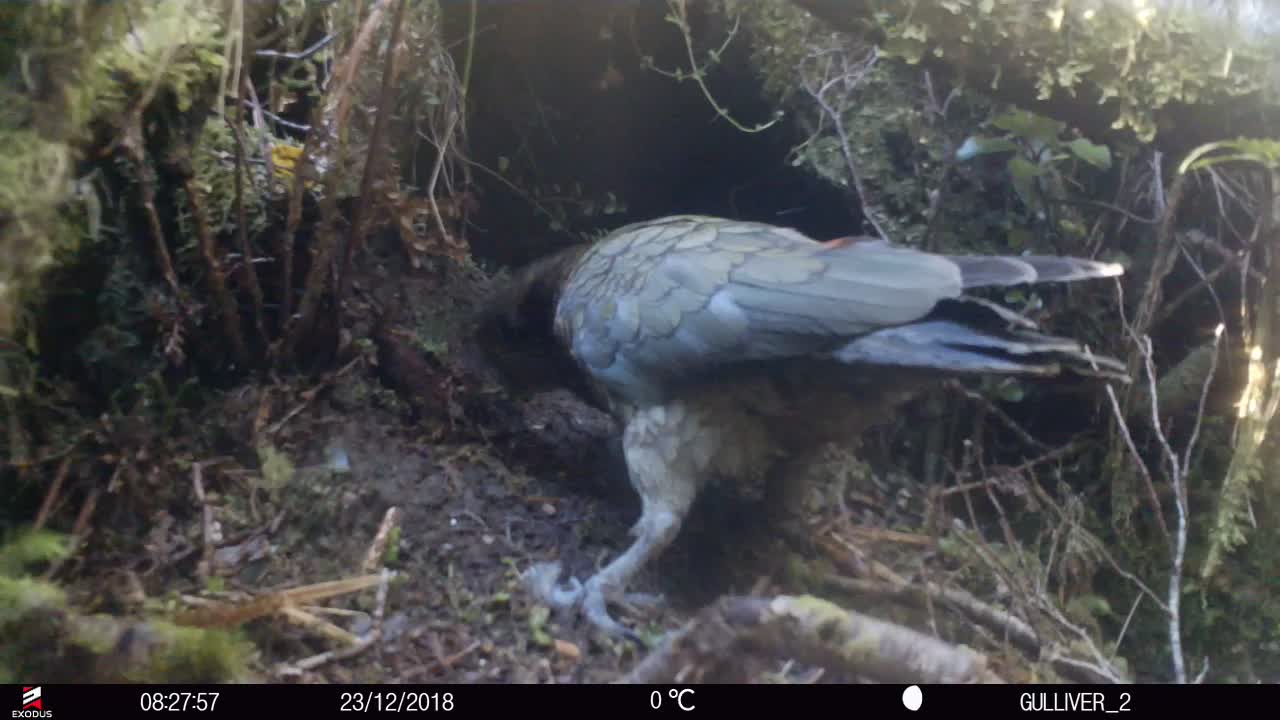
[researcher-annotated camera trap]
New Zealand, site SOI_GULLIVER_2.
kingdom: Animalia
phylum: Chordata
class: Aves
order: Psittaciformes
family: Strigopidae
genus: Nestor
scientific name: Nestor notabilis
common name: kea